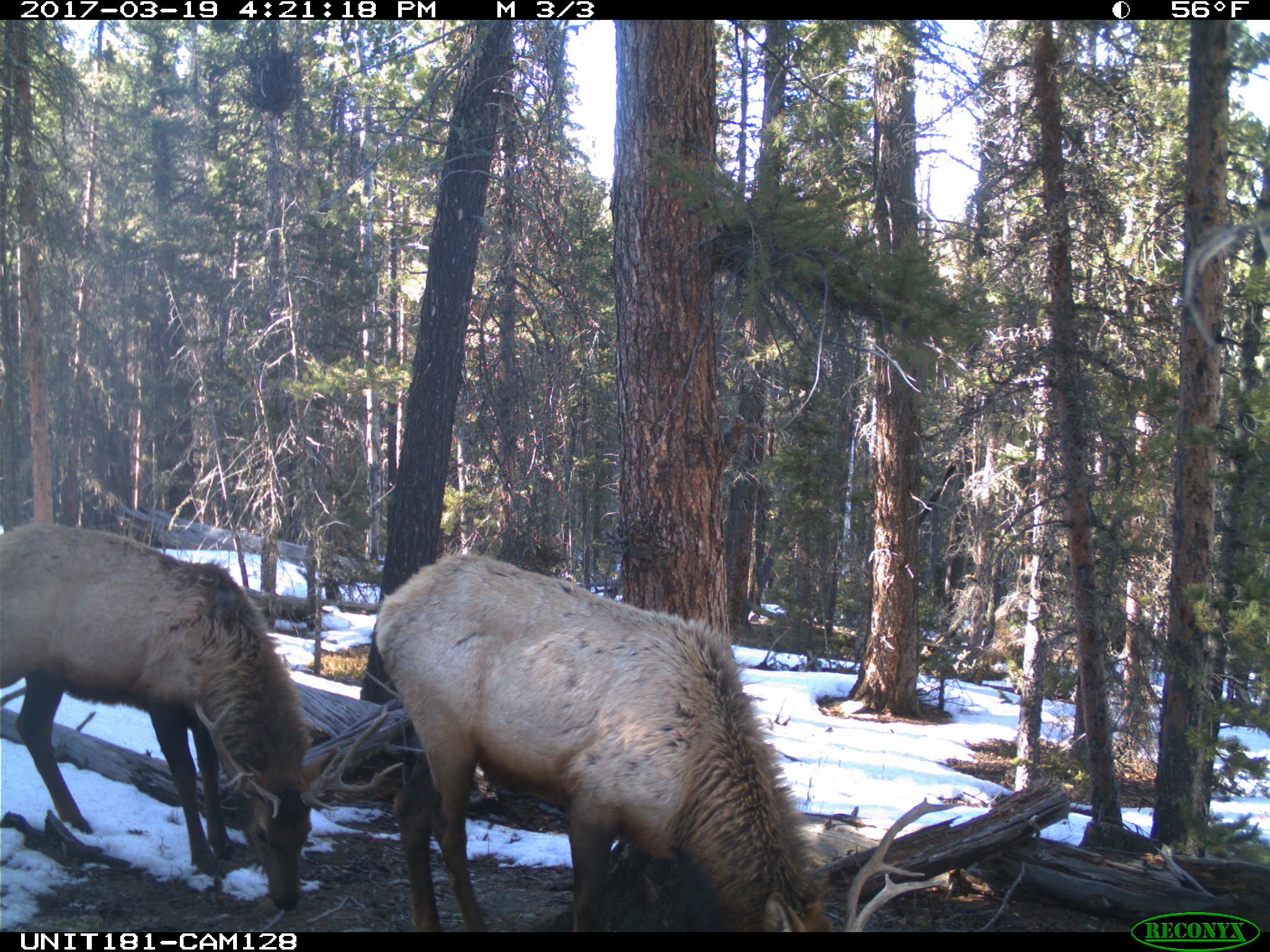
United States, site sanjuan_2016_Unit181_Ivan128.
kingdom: Animalia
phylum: Chordata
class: Mammalia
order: Artiodactyla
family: Cervidae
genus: Cervus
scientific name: Cervus elaphus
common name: red deer